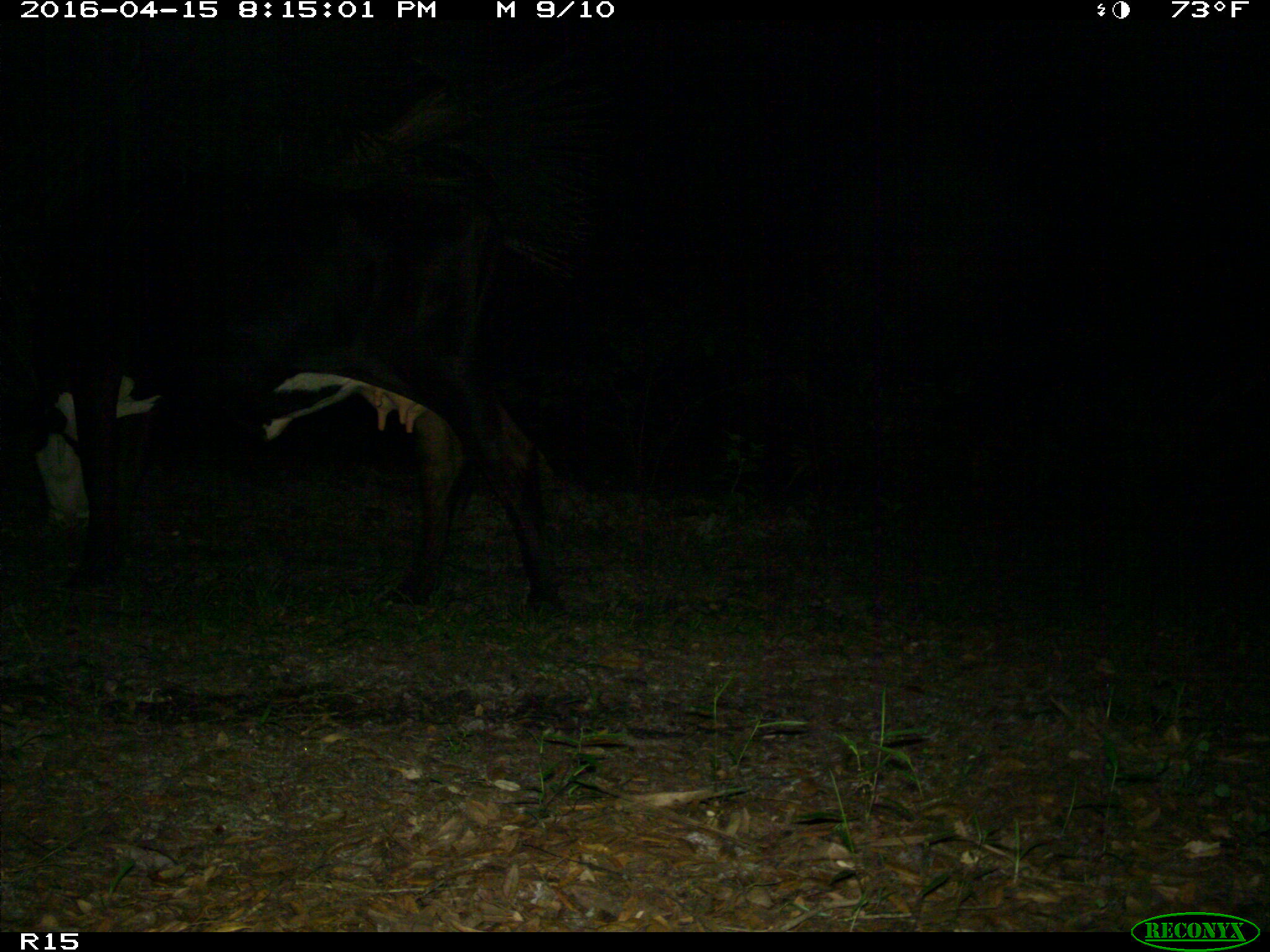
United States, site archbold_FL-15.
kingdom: Animalia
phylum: Chordata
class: Mammalia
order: Artiodactyla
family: Bovidae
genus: Bos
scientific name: Bos taurus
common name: domestic cow